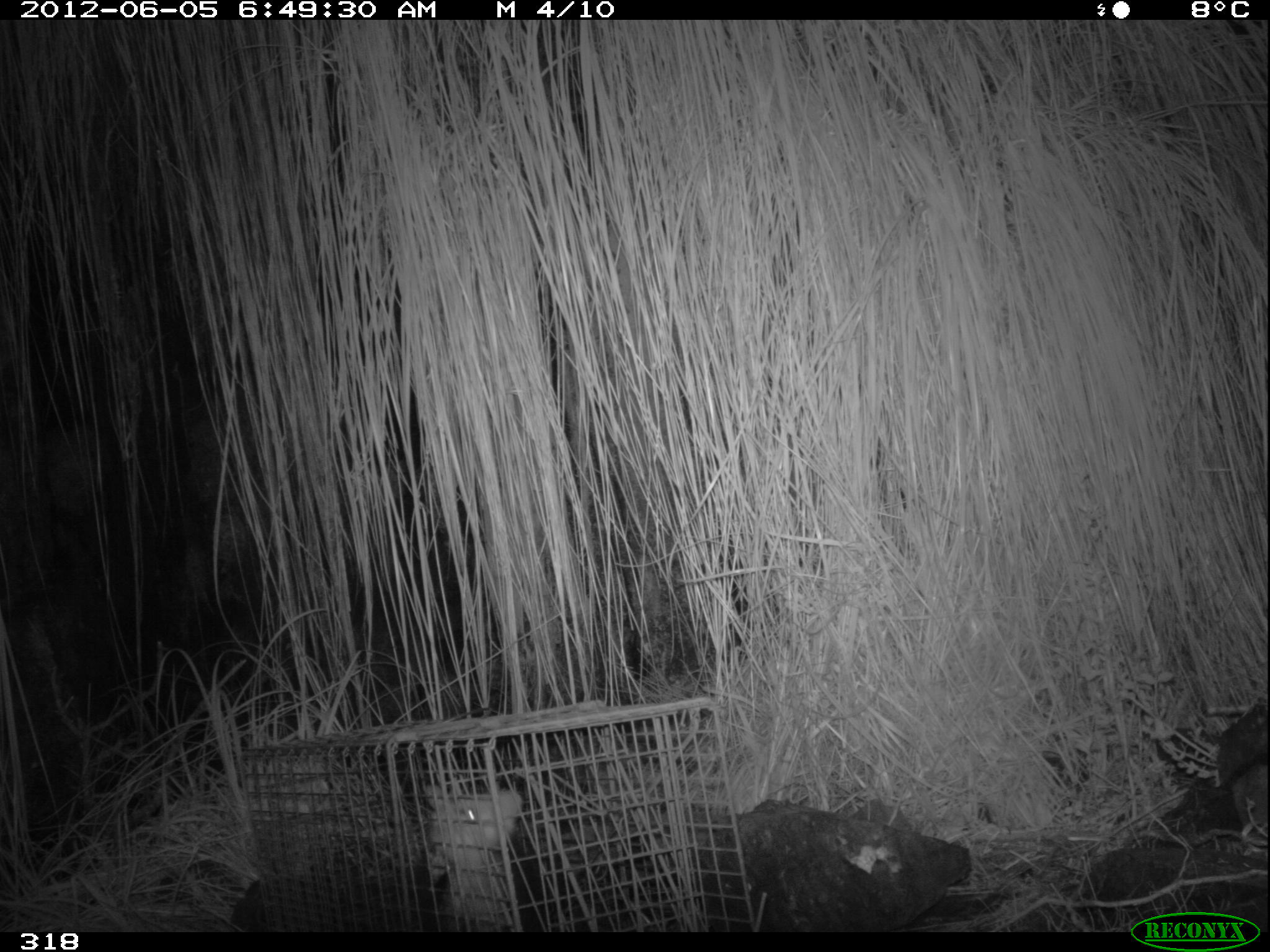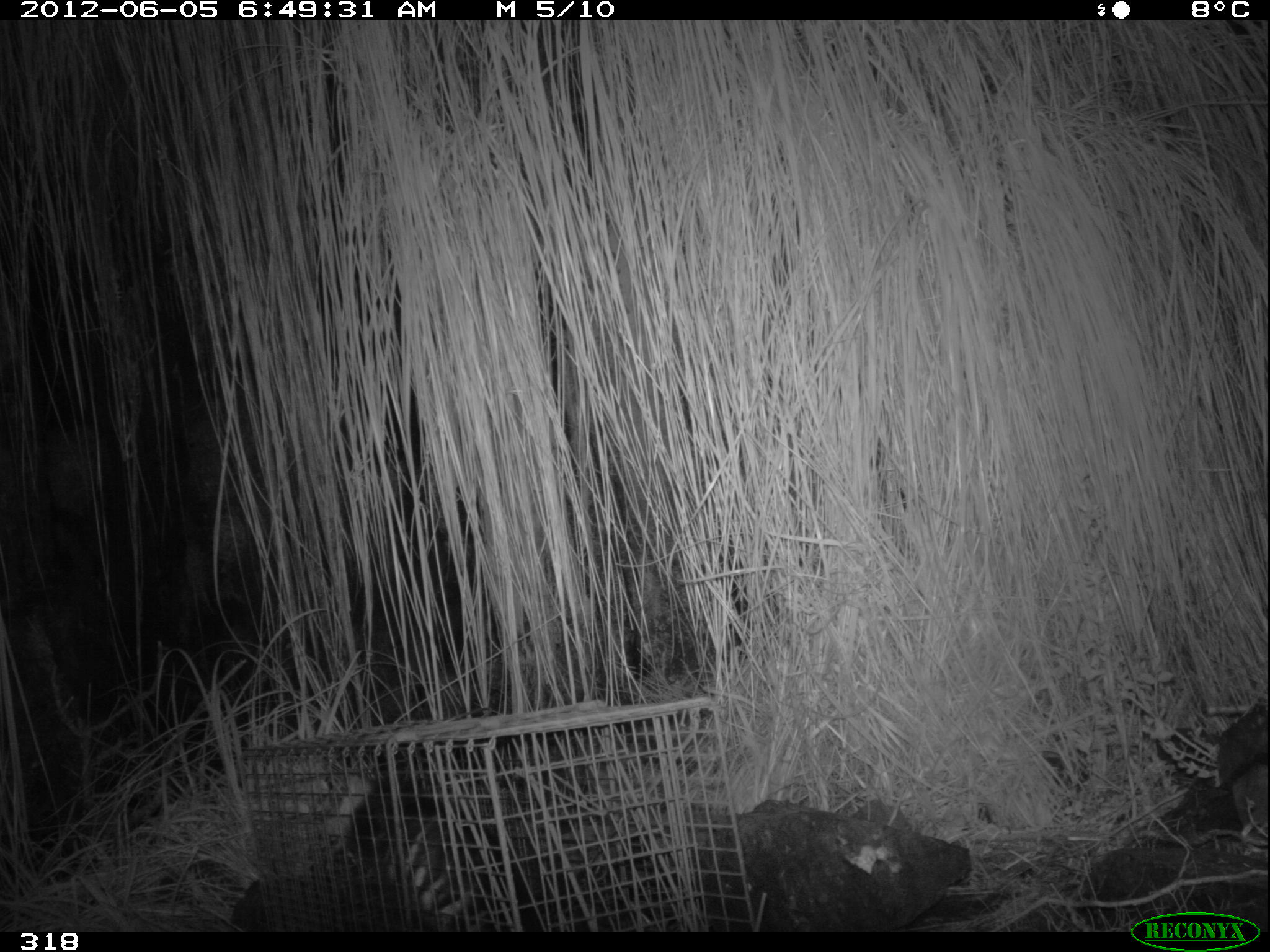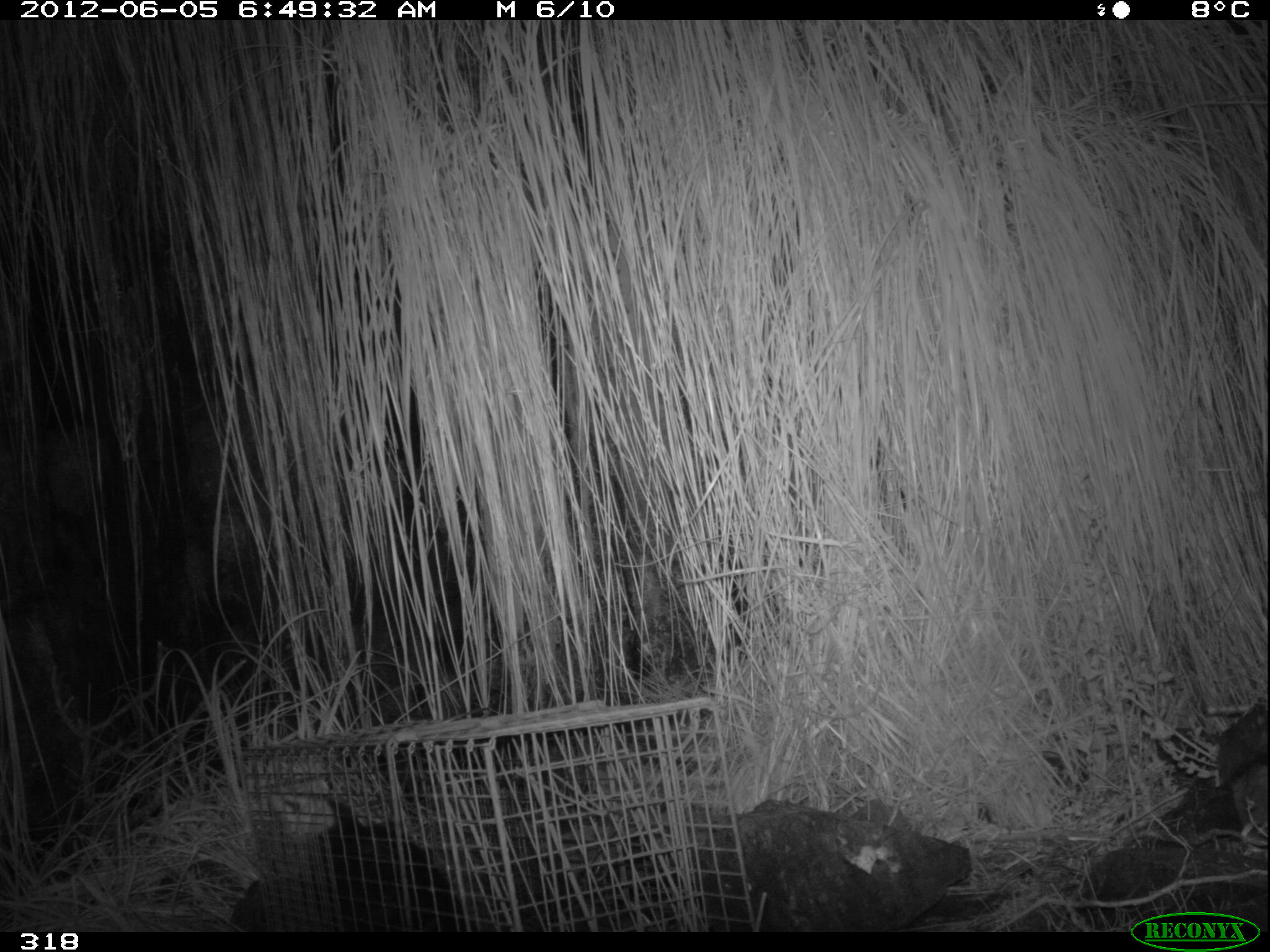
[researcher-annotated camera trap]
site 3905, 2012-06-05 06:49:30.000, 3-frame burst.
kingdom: Animalia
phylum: Chordata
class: Mammalia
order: Didelphimorphia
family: Didelphidae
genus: Didelphis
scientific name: Didelphis pernigra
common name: andean white-eared opossum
Didelphis pernigra (andean white-eared opossum).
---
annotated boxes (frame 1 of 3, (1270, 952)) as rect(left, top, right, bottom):
didelphis pernigra: rect(425, 782, 548, 932)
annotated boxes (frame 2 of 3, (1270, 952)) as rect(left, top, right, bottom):
didelphis pernigra: rect(325, 771, 546, 930)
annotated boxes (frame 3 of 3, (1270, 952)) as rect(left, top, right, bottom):
didelphis pernigra: rect(268, 774, 475, 934)